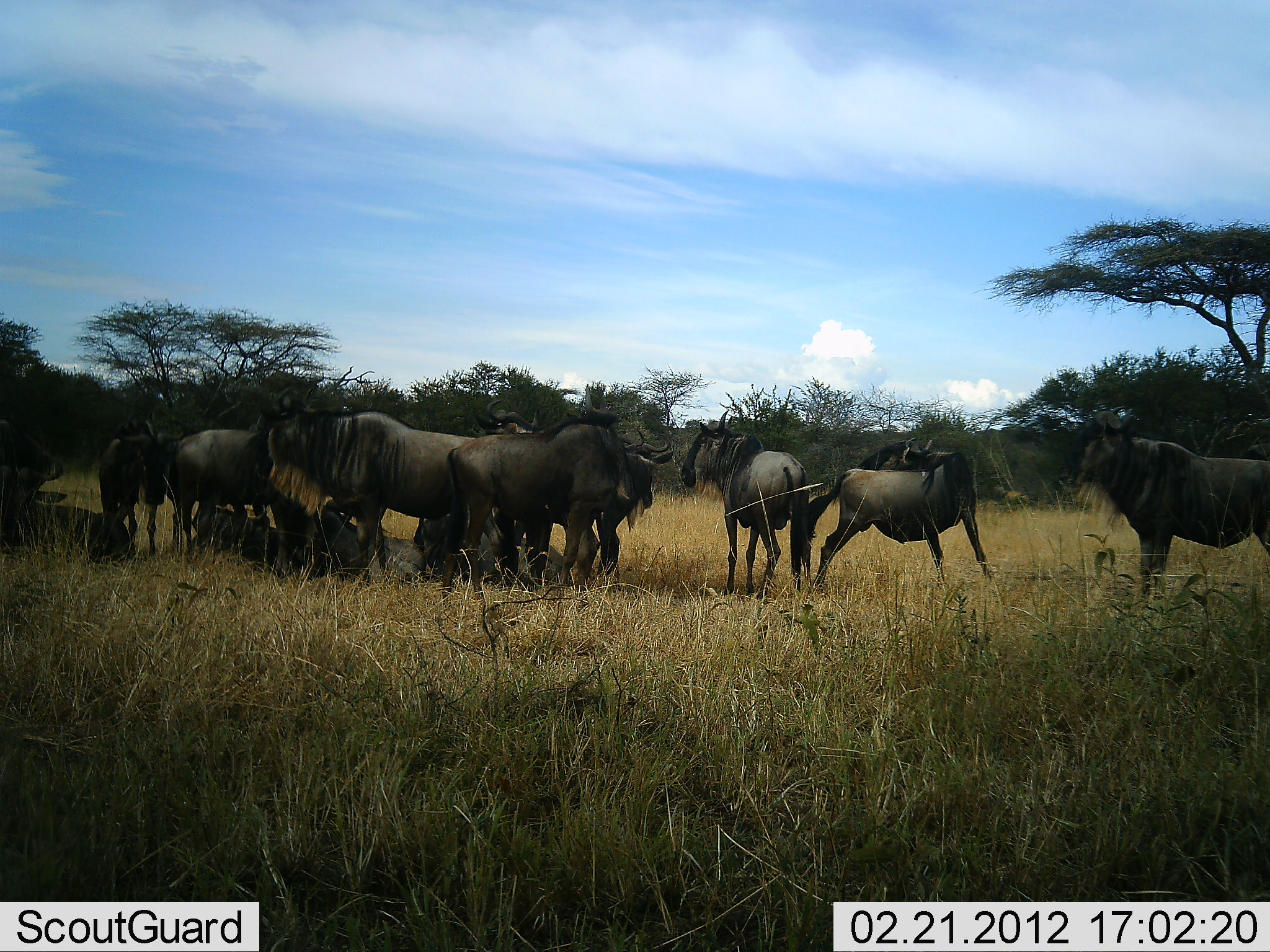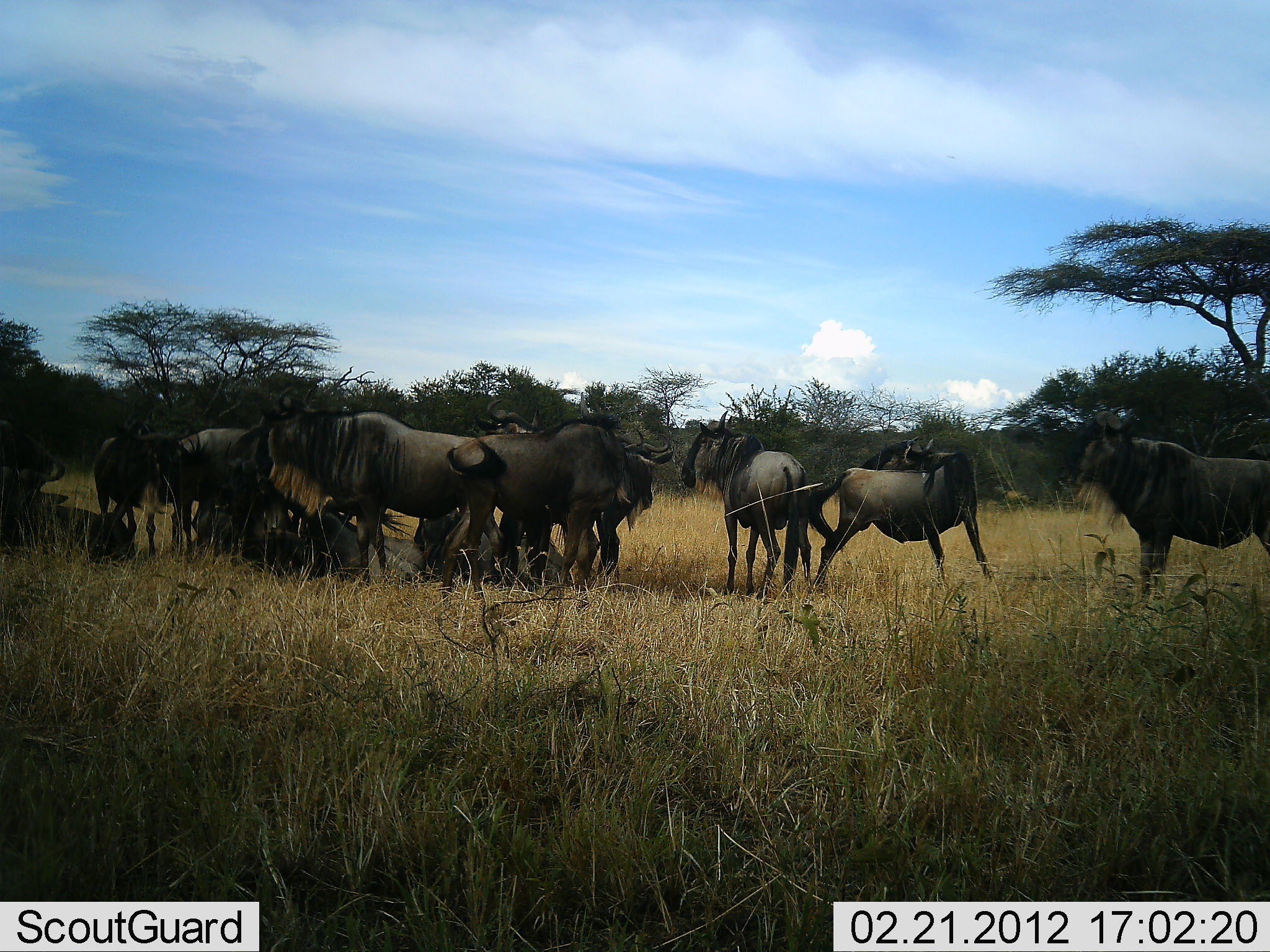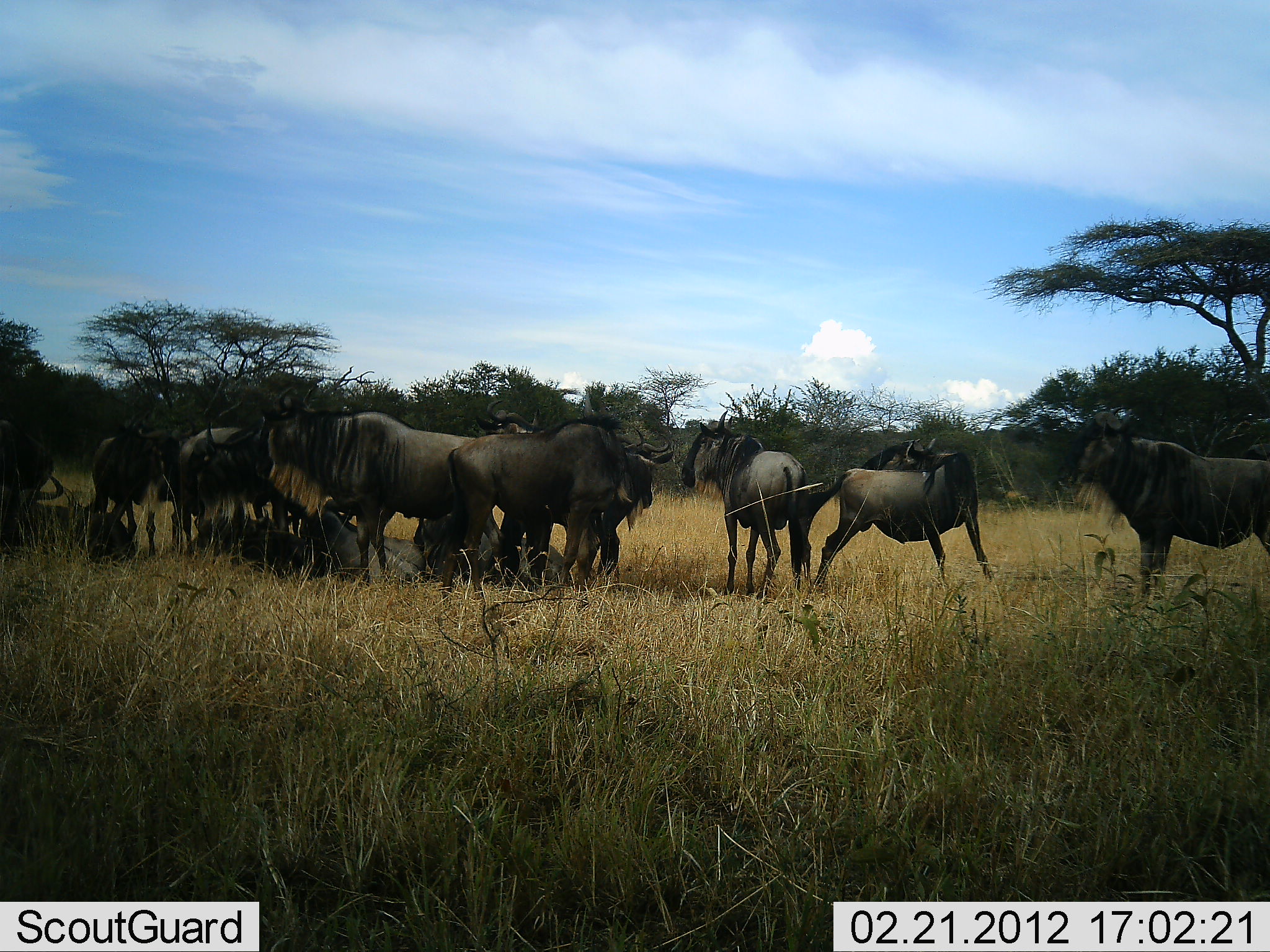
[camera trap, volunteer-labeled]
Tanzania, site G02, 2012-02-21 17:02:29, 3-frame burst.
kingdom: Animalia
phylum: Chordata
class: Mammalia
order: Artiodactyla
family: Bovidae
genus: Connochaetes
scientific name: Connochaetes taurinus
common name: blue wildebeest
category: wildebeest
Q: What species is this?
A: Wildebeest (blue wildebeest) (Connochaetes taurinus).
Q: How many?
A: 11-50.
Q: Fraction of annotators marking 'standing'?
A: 80%.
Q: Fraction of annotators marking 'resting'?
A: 80%.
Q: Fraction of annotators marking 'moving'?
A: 13%.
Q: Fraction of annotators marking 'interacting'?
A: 27%.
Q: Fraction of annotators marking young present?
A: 7%.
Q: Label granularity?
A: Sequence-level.